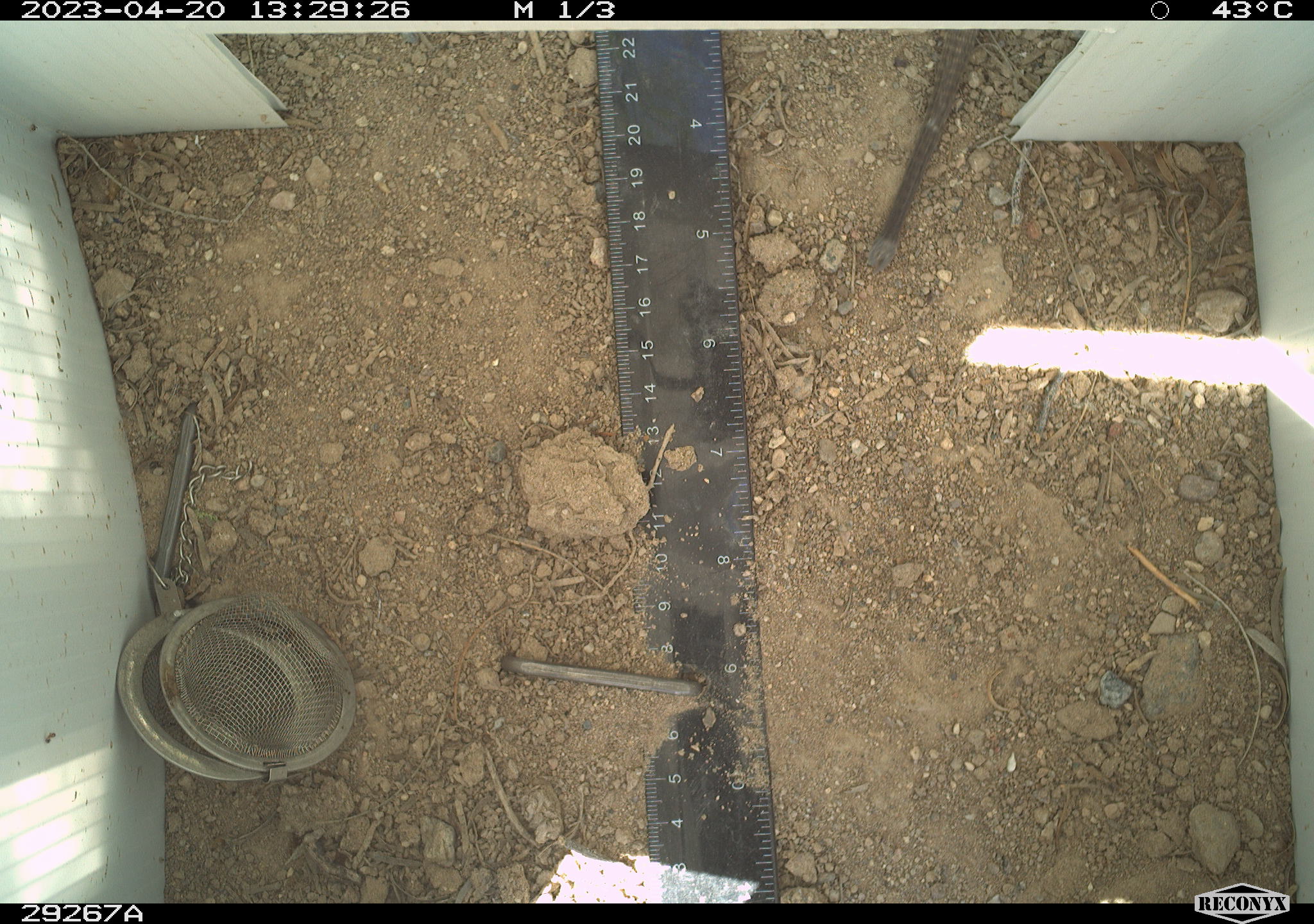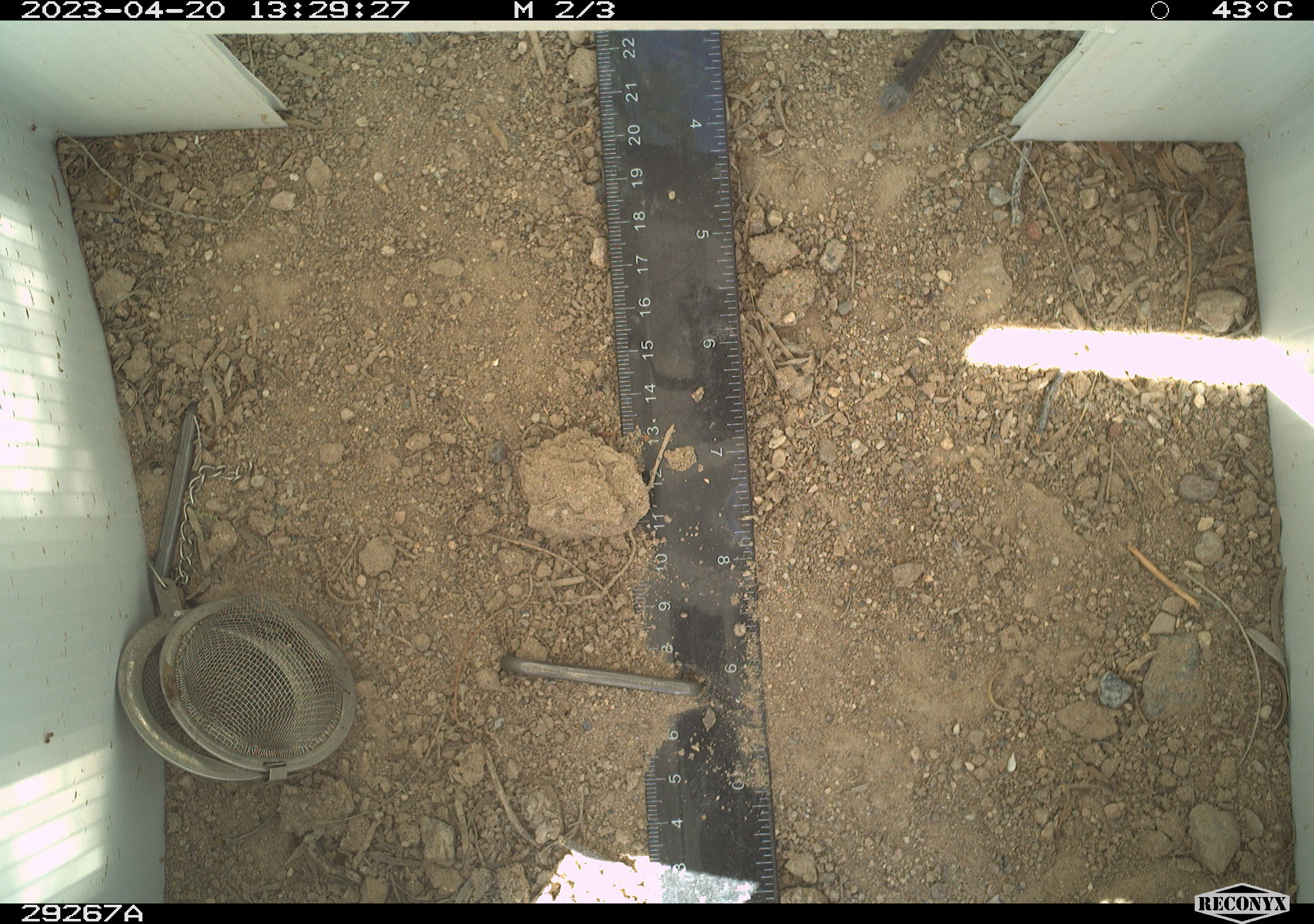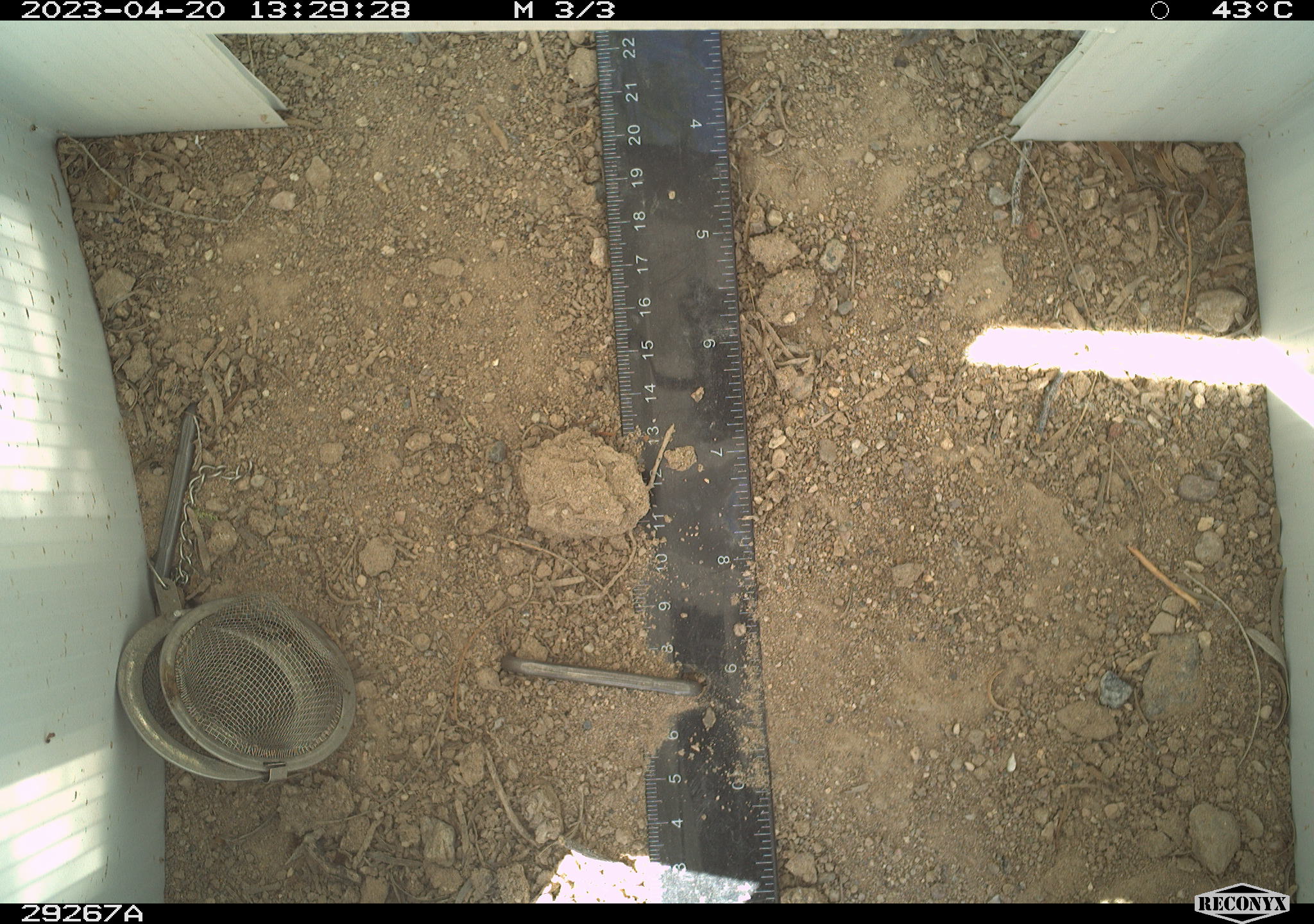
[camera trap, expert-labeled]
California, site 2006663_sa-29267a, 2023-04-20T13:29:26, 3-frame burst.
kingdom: Animalia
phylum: Chordata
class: Reptilia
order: Squamata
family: Teiidae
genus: Aspidoscelis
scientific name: Aspidoscelis tigris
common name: western whiptail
Western whiptail (Aspidoscelis tigris).